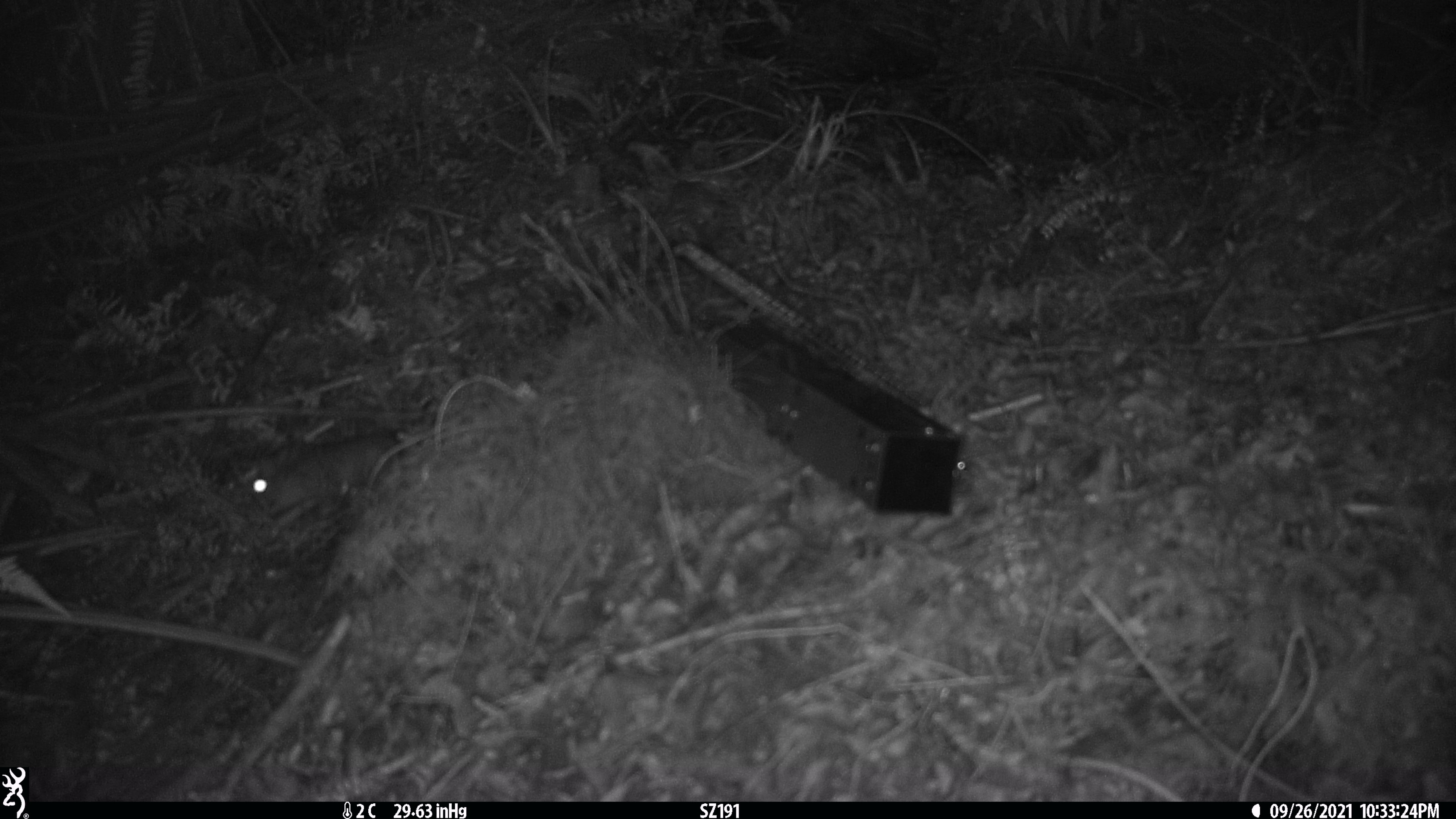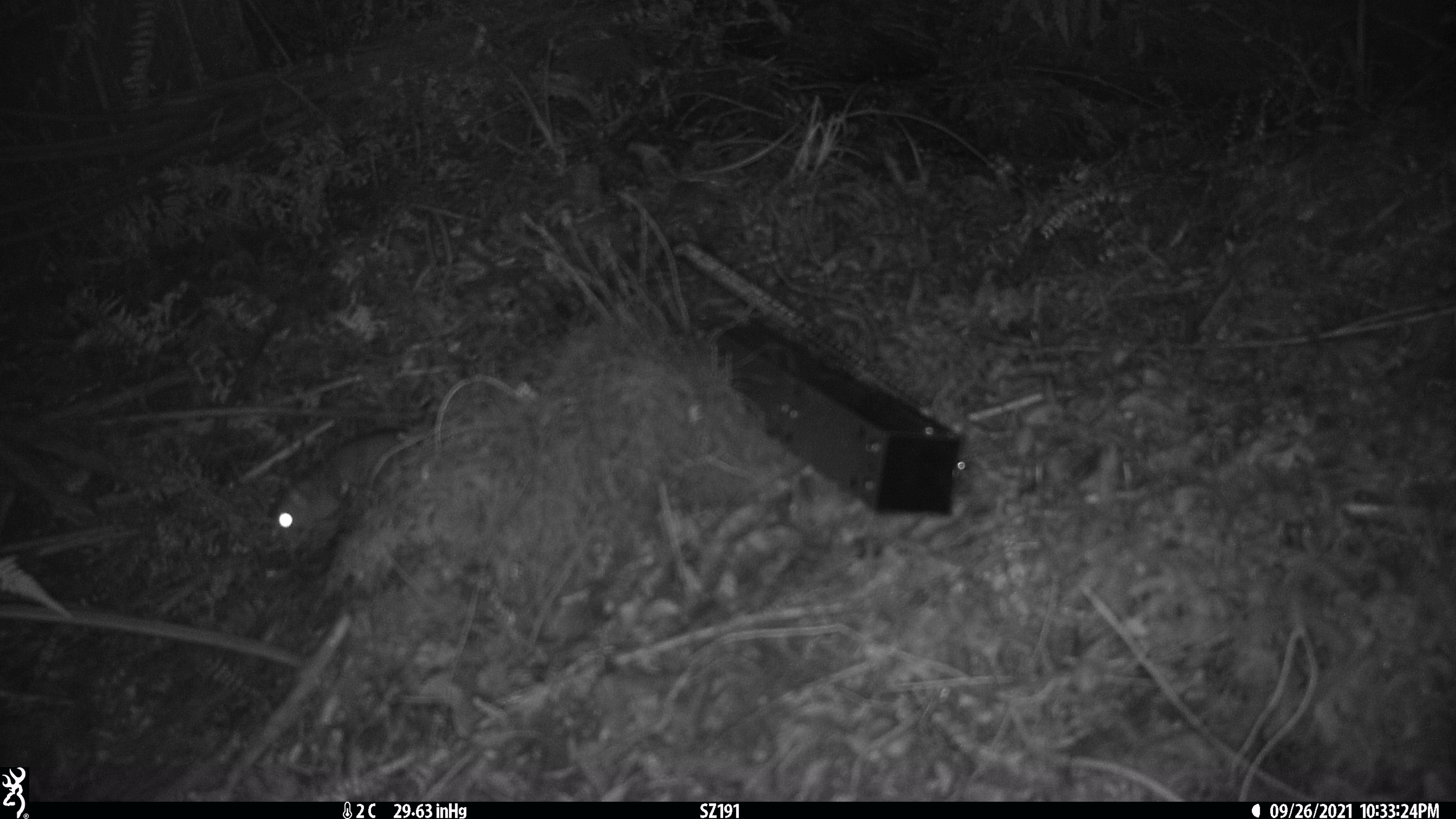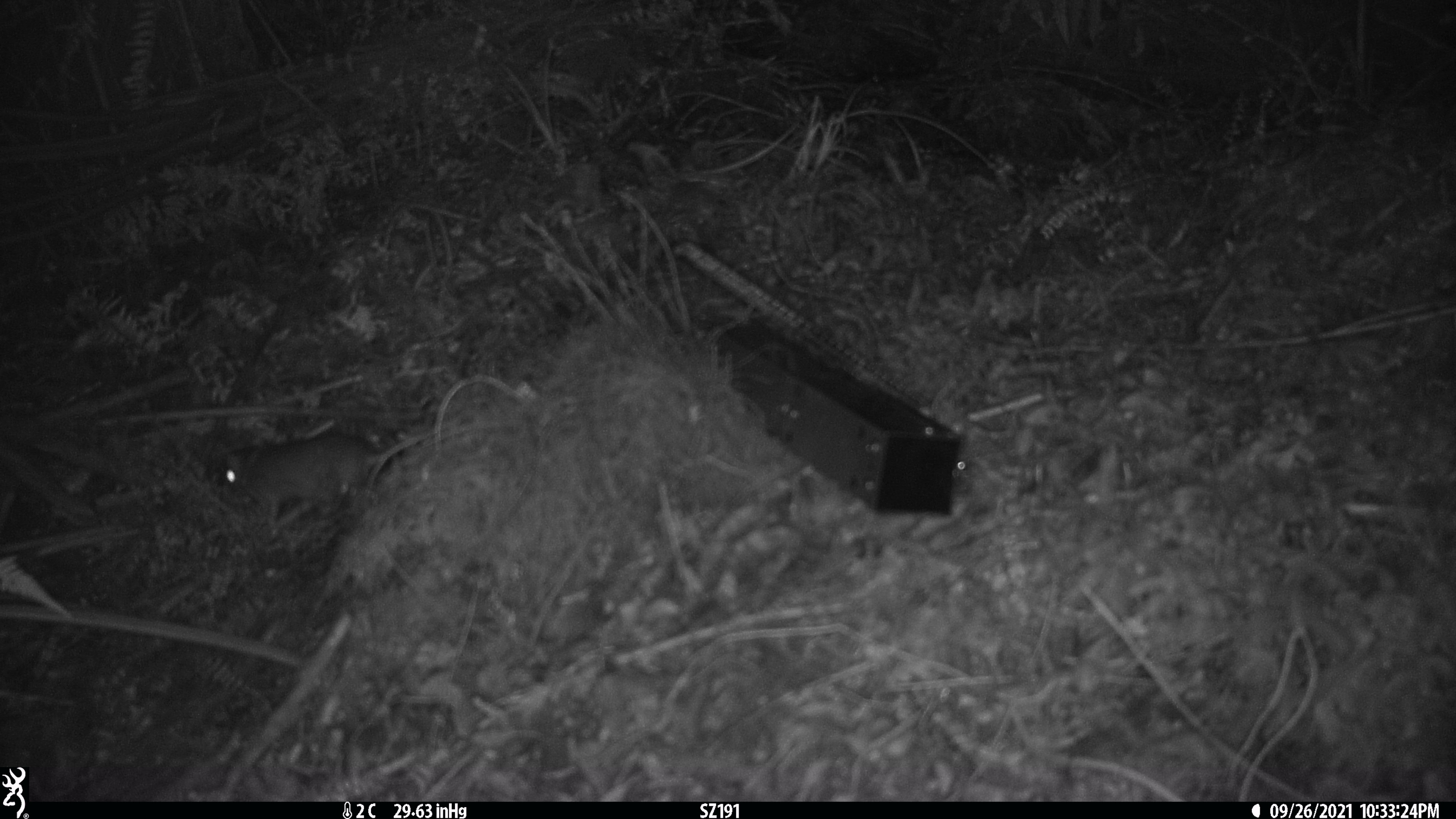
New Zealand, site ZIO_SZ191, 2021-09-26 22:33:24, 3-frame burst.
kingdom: Animalia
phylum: Chordata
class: Mammalia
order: Rodentia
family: Muridae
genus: Rattus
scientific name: Rattus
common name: rat